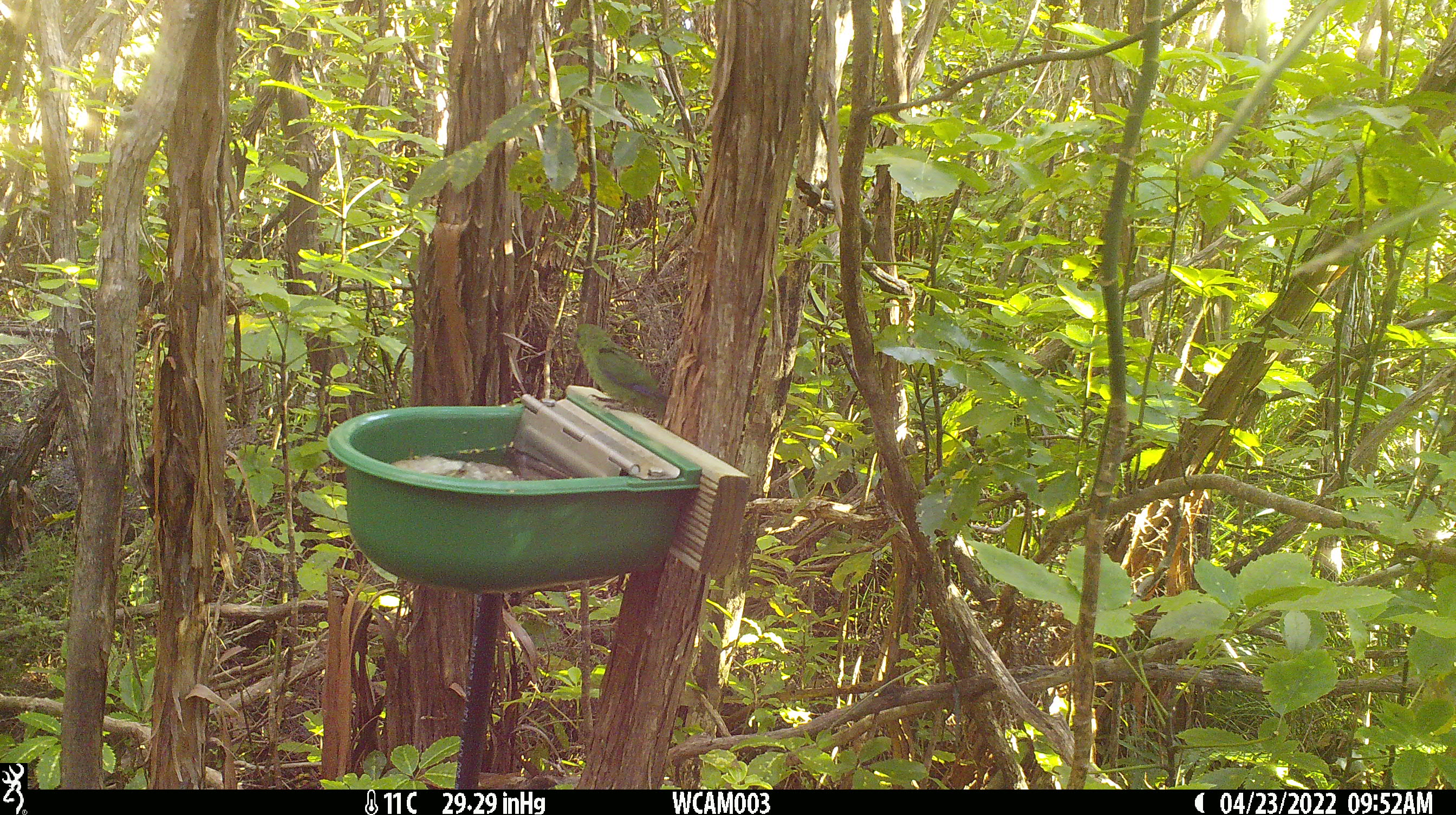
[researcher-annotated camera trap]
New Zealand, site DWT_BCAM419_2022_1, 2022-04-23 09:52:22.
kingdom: Animalia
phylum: Chordata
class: Aves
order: Psittaciformes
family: Psittaculidae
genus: Cyanoramphus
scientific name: Cyanoramphus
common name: parakeet